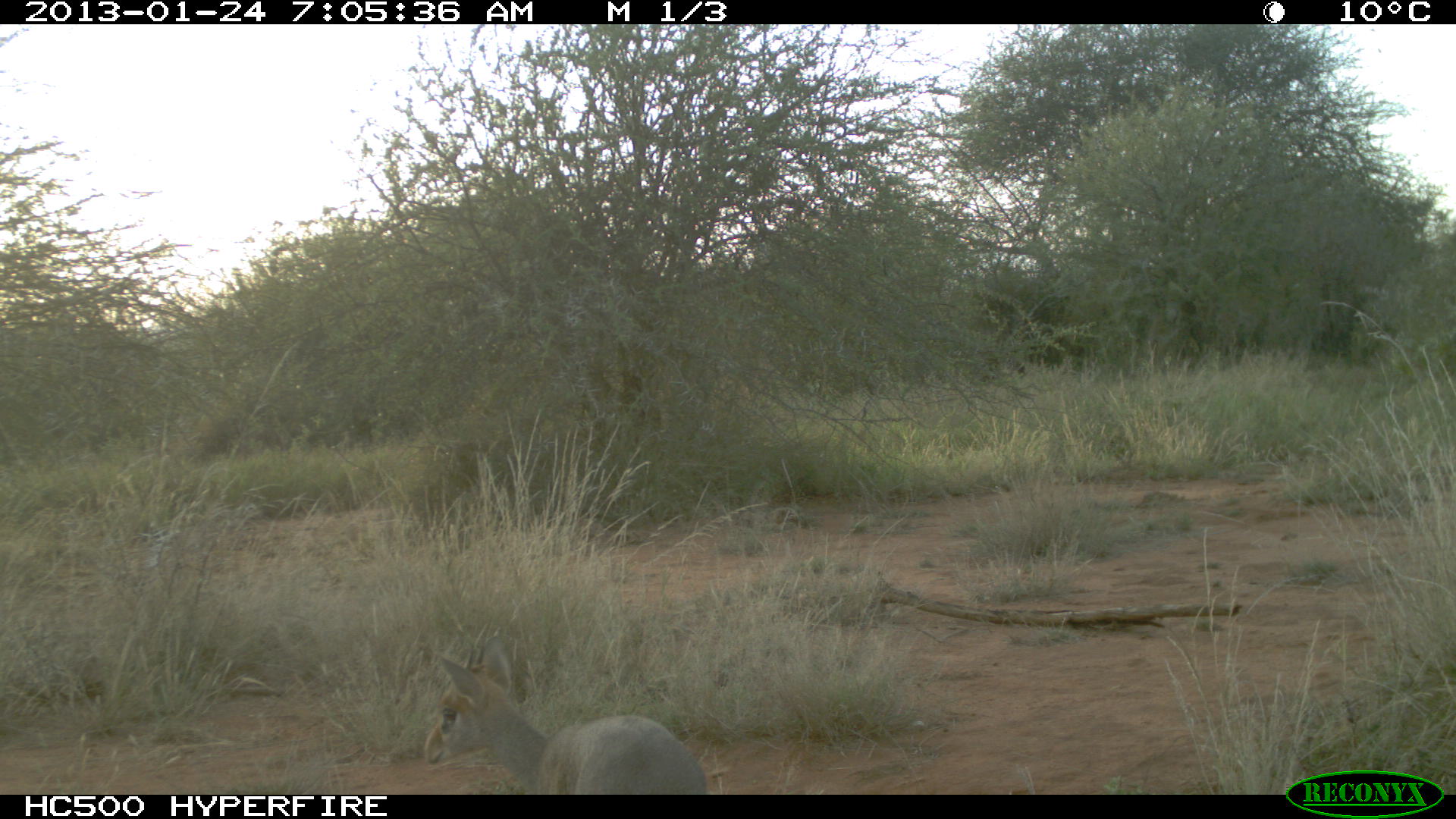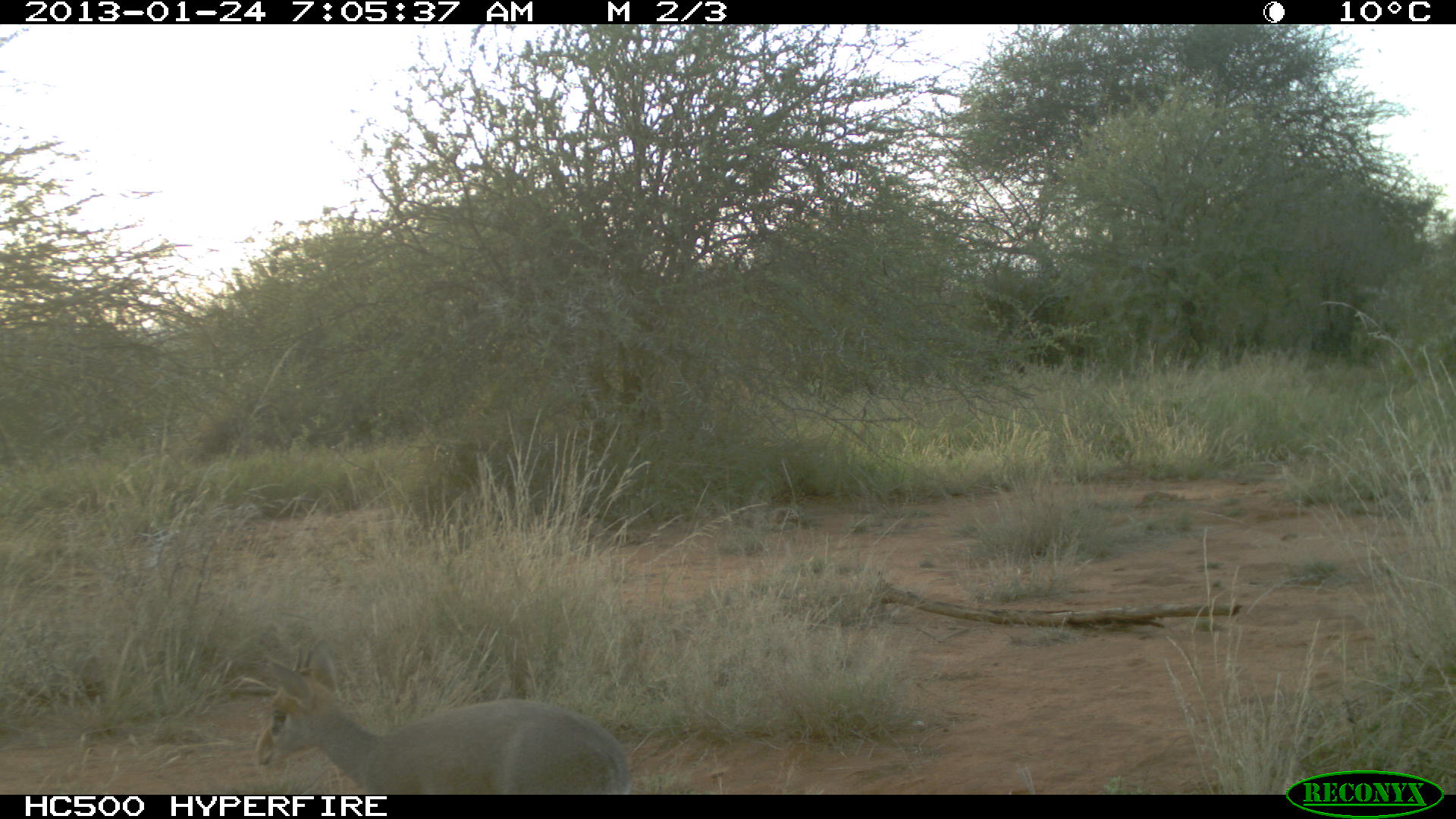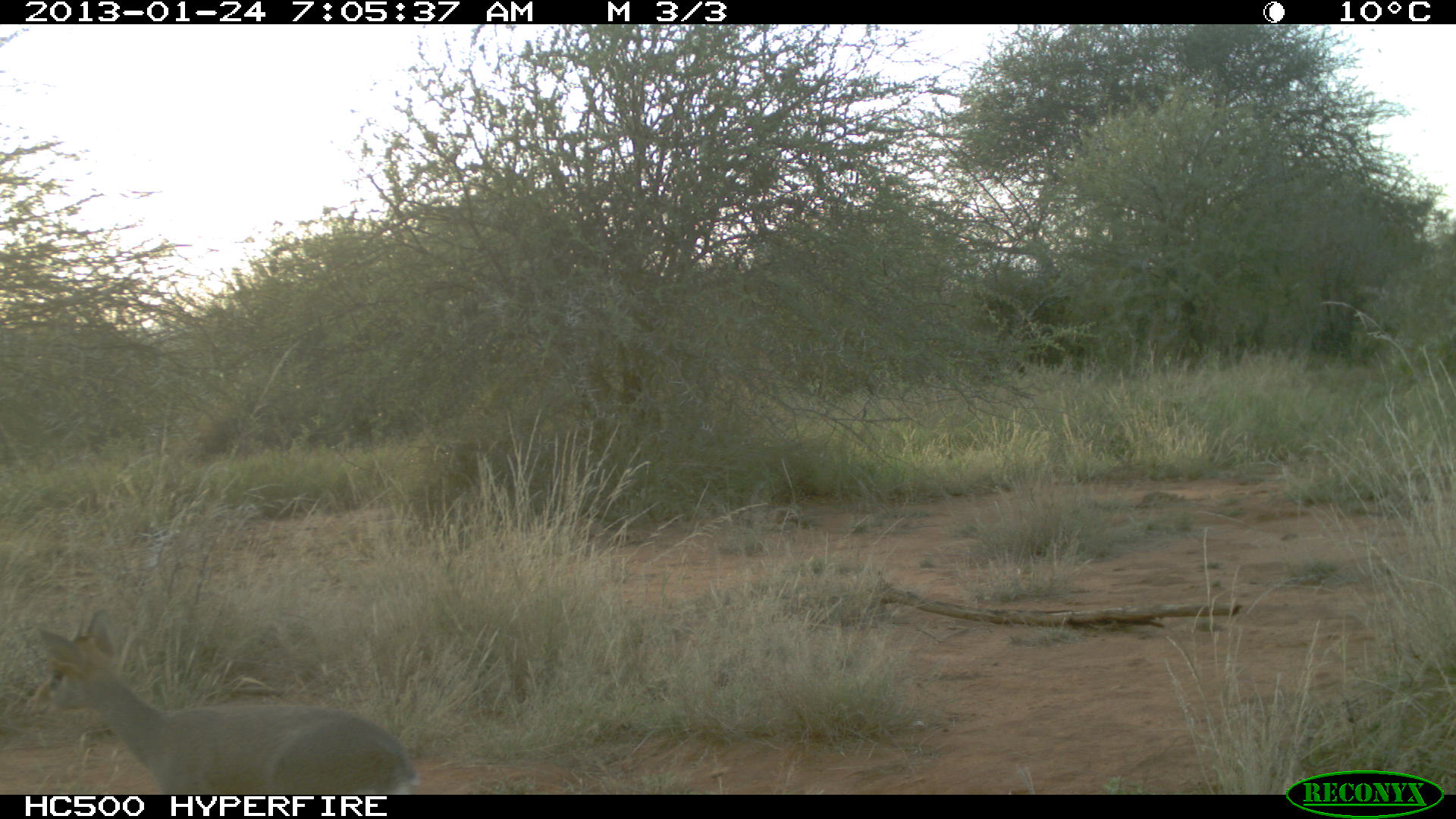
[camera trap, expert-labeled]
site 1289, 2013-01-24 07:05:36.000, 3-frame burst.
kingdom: Animalia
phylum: Chordata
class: Mammalia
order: Artiodactyla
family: Bovidae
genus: Madoqua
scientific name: Madoqua guentheri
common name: günther's dik-dik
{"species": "Madoqua guentheri (günther's dik-dik)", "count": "1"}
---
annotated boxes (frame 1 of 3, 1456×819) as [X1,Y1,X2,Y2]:
madoqua guentheri: [412,643,703,799]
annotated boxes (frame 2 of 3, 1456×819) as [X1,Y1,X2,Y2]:
madoqua guentheri: [228,655,627,795]